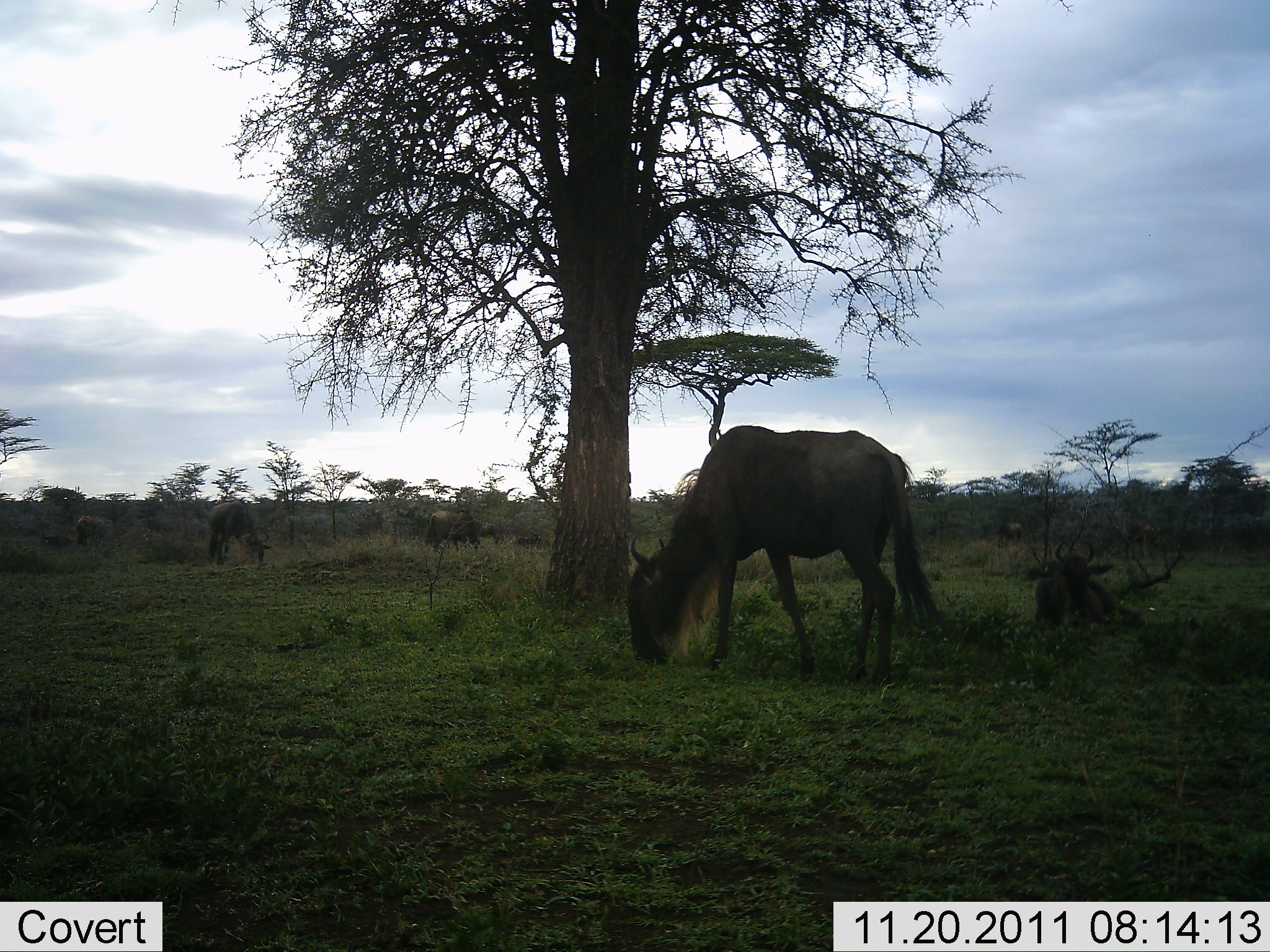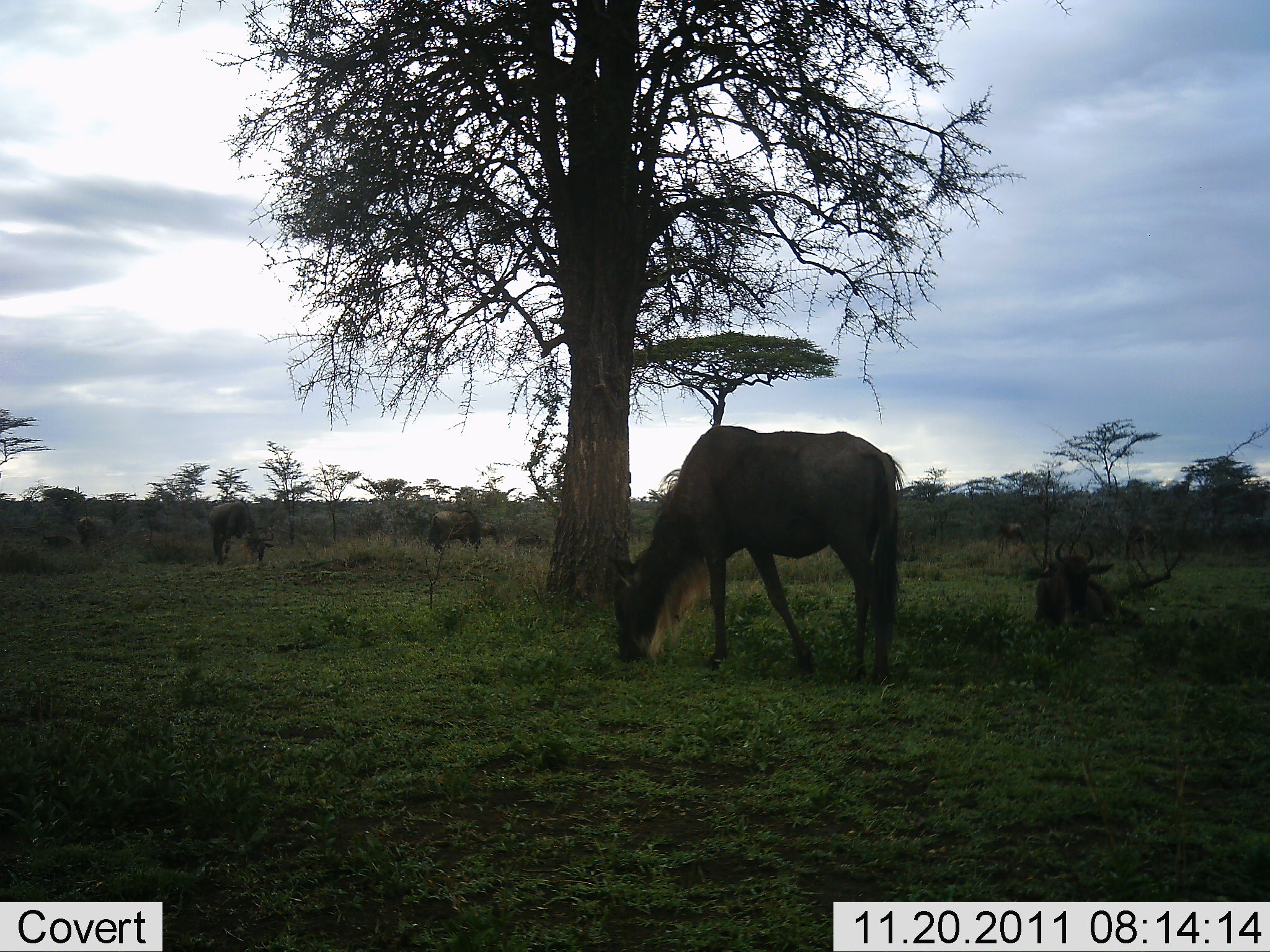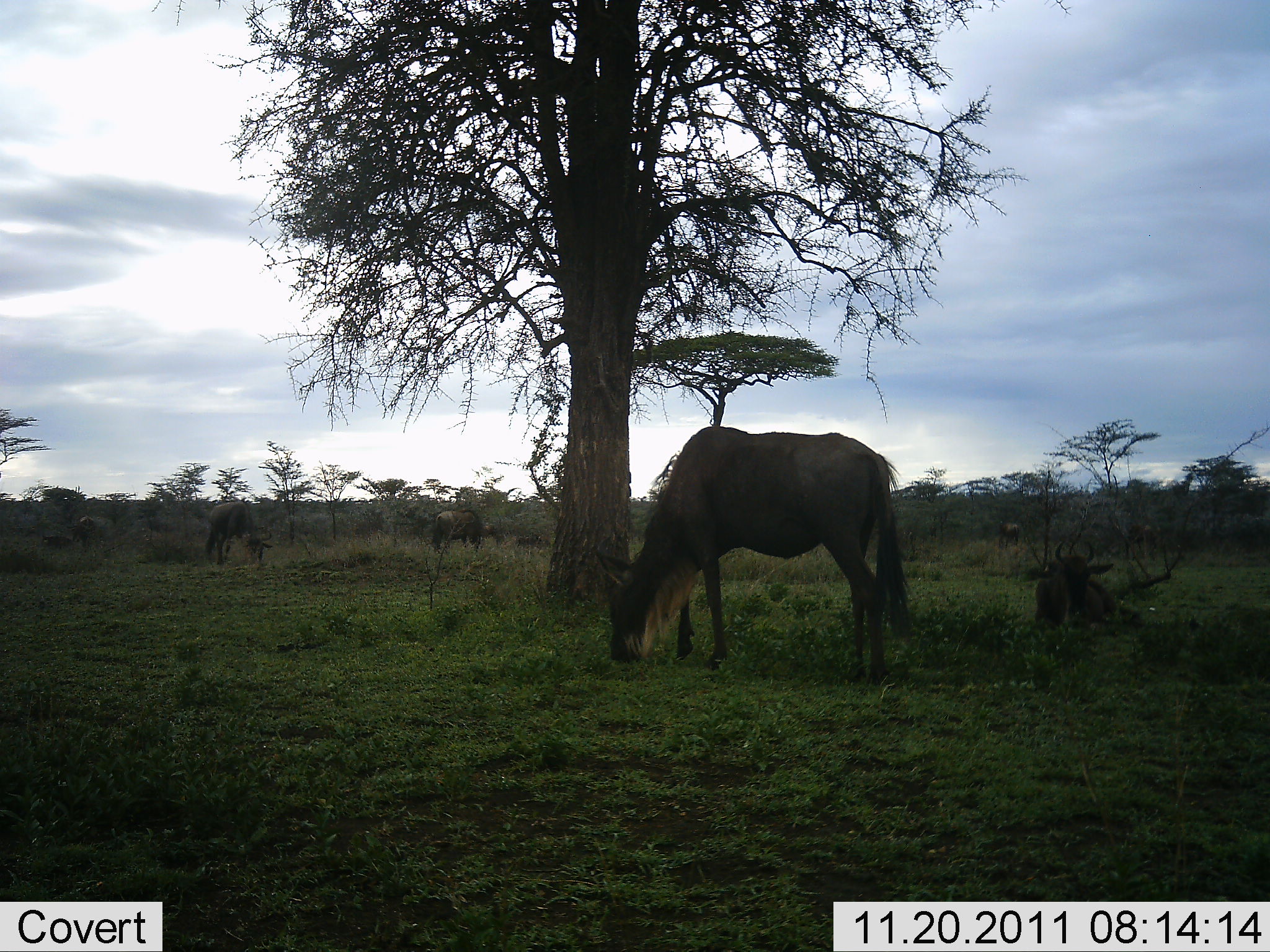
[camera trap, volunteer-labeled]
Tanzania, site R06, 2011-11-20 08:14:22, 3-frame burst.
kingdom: Animalia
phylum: Chordata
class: Mammalia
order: Artiodactyla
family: Bovidae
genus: Connochaetes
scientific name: Connochaetes taurinus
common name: blue wildebeest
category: wildebeest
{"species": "wildebeest (blue wildebeest) (Connochaetes taurinus)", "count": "5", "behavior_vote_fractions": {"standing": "14%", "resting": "43%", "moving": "0%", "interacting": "0%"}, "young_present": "0%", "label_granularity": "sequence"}